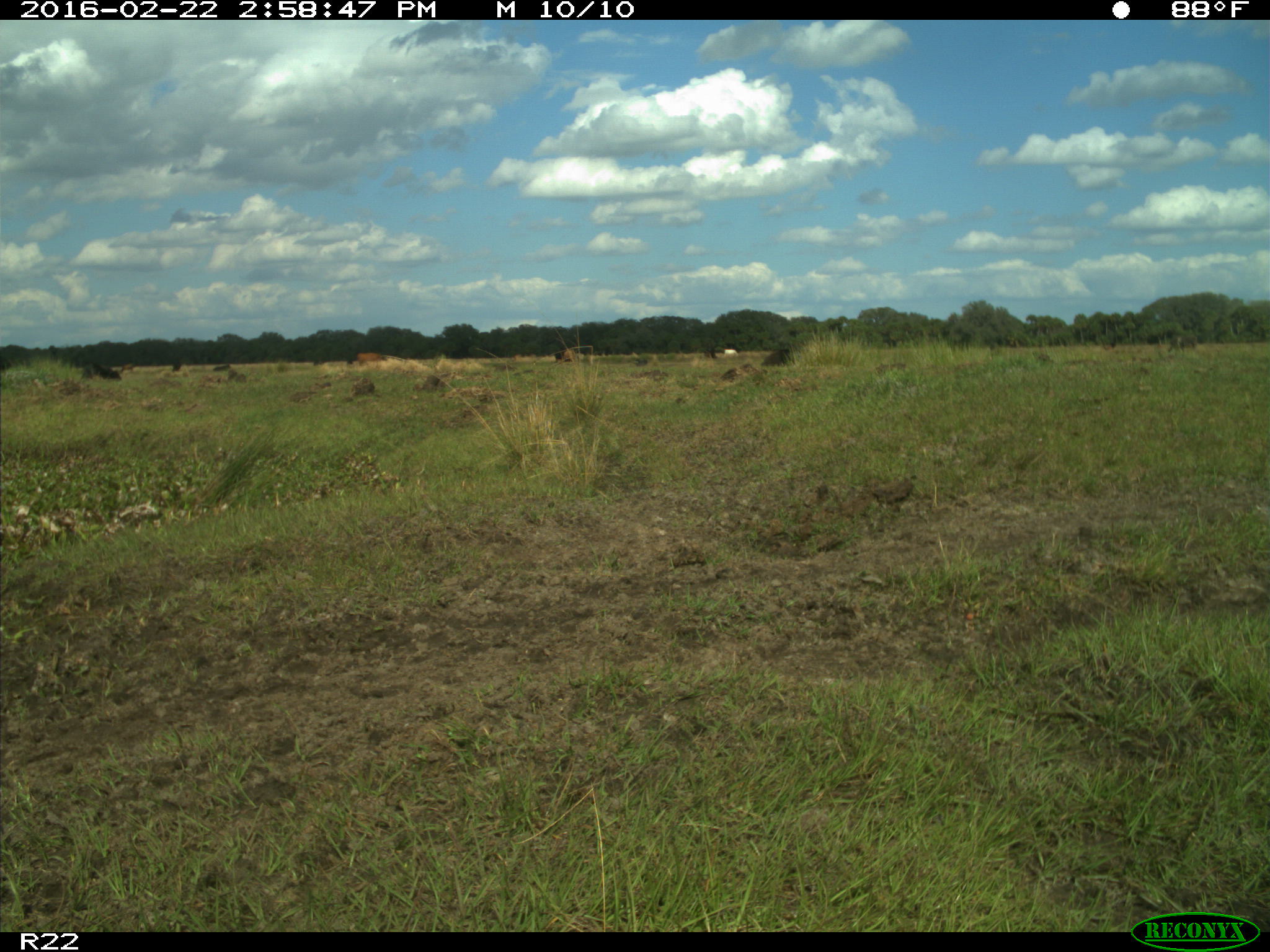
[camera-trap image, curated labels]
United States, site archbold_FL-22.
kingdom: Animalia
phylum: Chordata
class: Mammalia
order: Artiodactyla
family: Bovidae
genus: Bos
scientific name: Bos taurus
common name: domestic cow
Bos taurus (domestic cow).